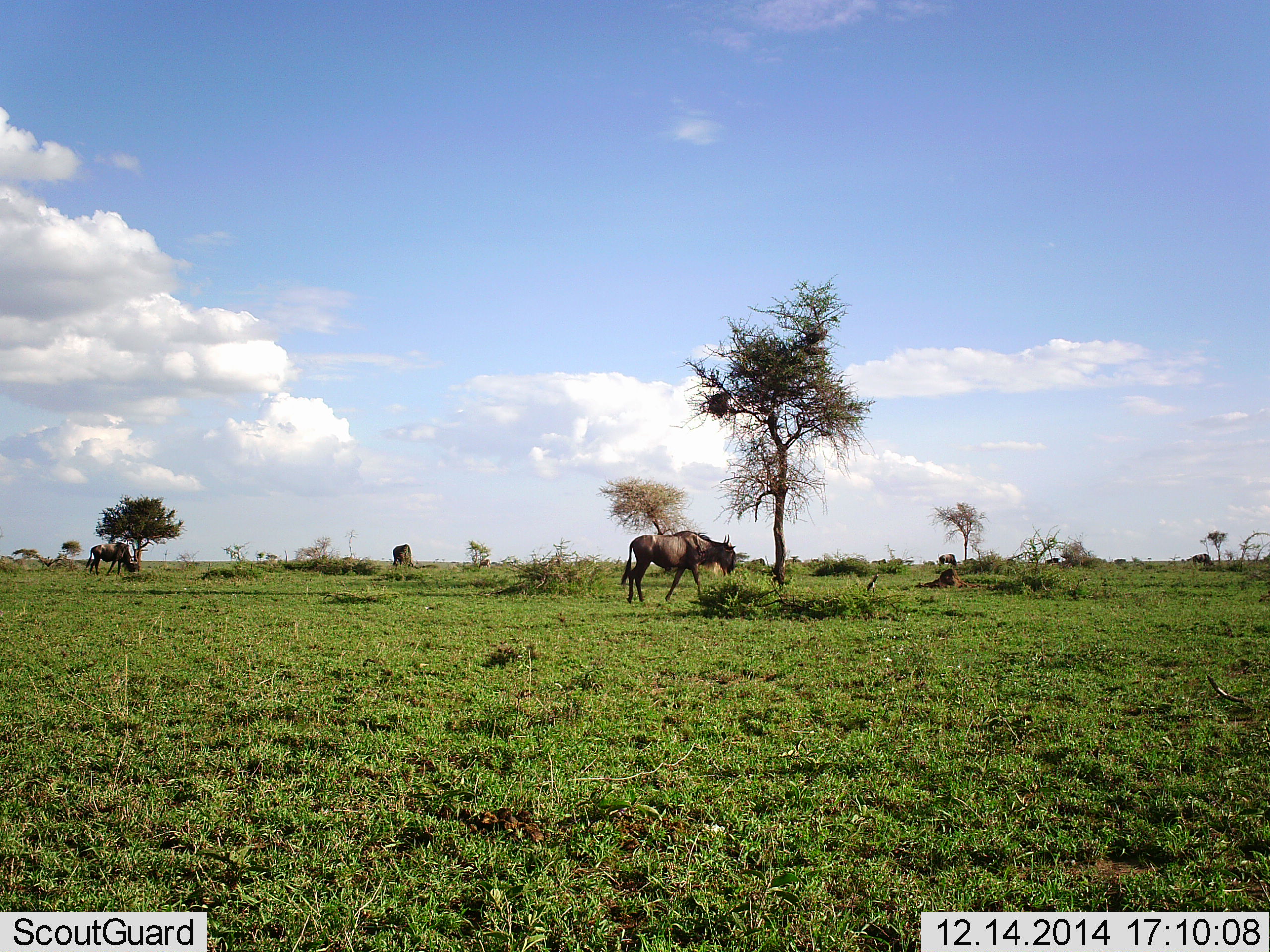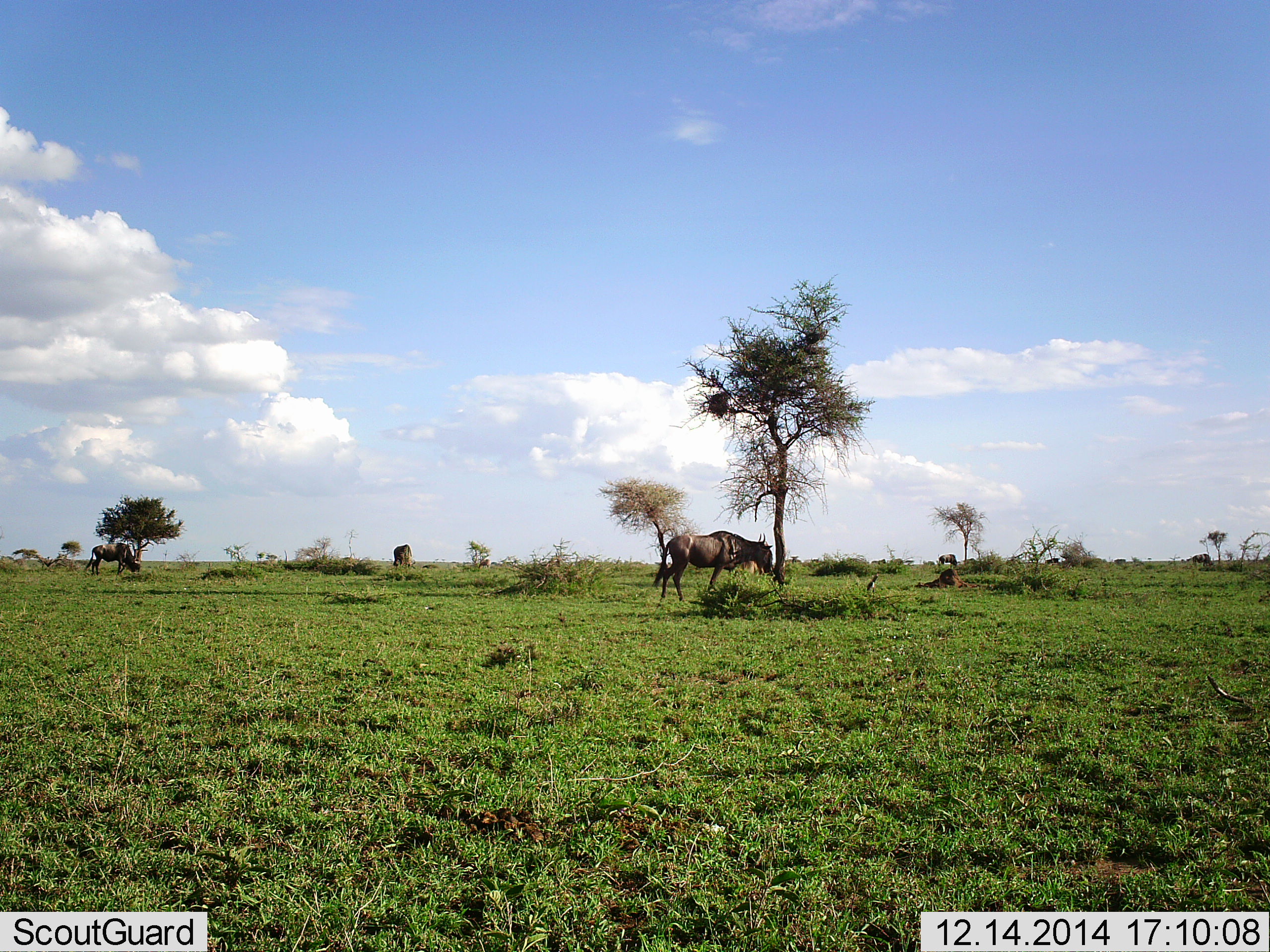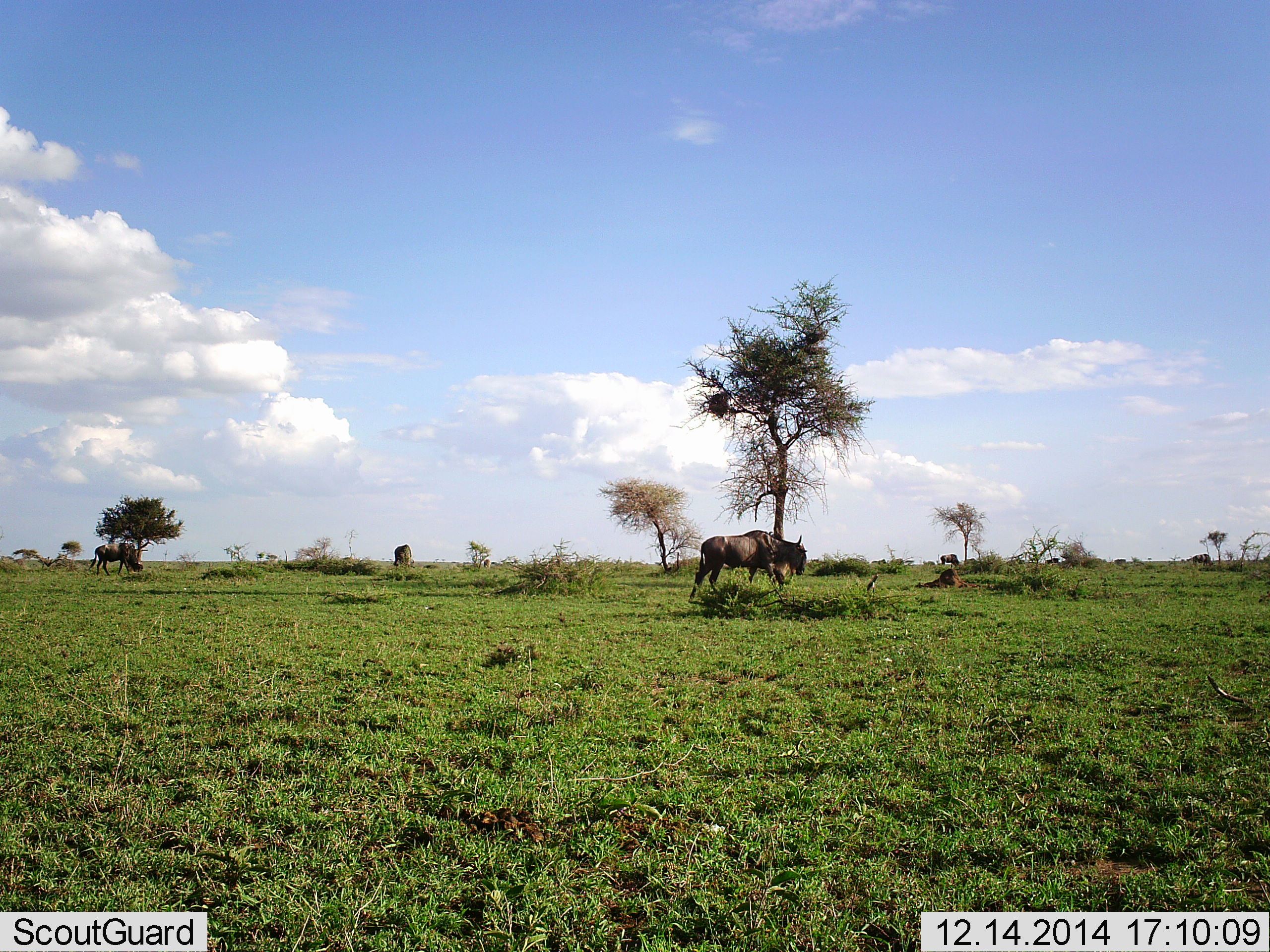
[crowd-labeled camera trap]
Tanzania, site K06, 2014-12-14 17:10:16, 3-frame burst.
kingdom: Animalia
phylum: Chordata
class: Mammalia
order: Artiodactyla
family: Bovidae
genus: Connochaetes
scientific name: Connochaetes taurinus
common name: blue wildebeest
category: wildebeest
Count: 3.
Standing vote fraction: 18%.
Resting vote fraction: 18%.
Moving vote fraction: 91%.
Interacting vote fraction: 0%.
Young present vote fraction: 0%.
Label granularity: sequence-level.